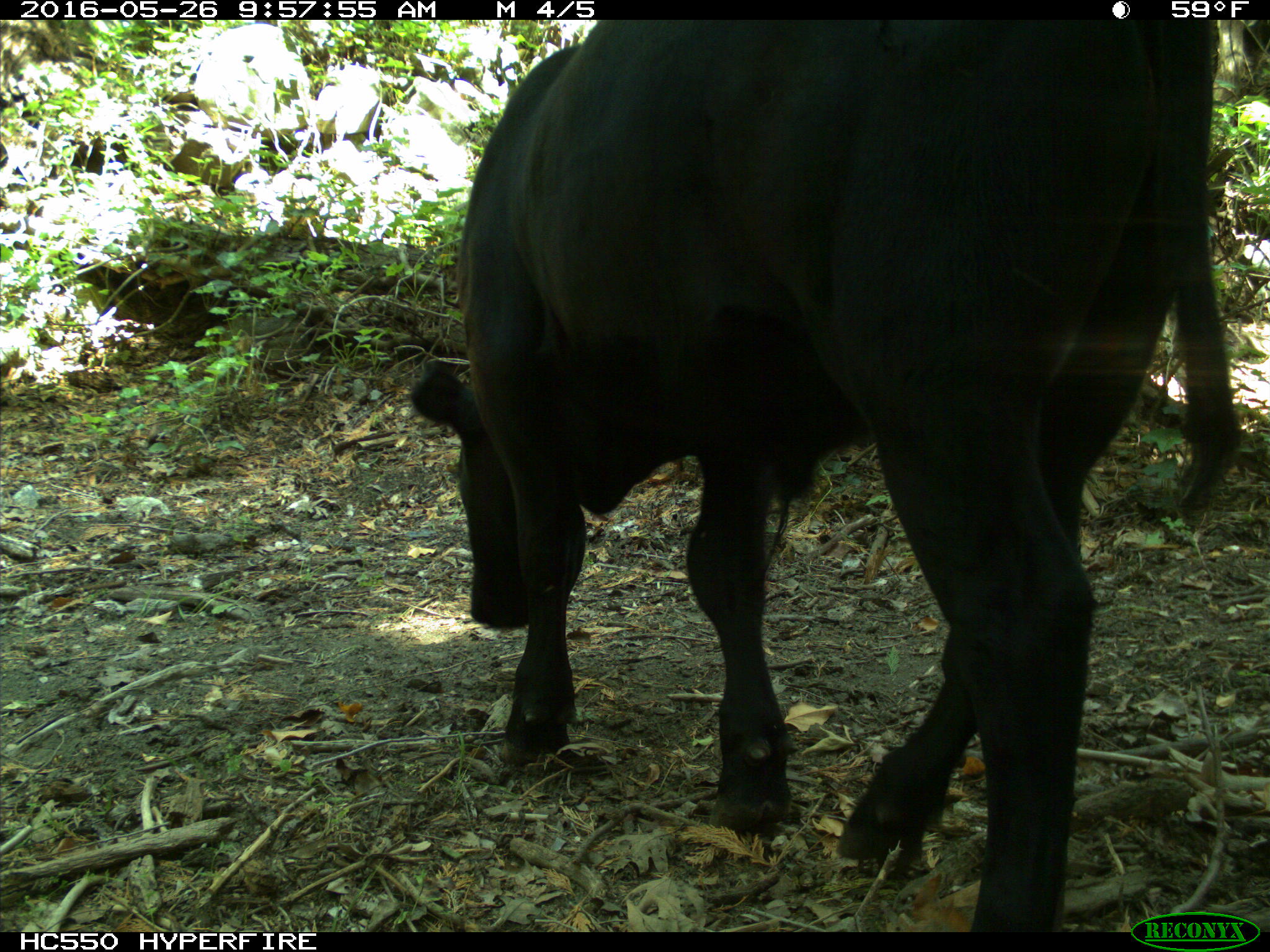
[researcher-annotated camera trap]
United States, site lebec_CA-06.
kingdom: Animalia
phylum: Chordata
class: Mammalia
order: Artiodactyla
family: Bovidae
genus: Bos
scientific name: Bos taurus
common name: domestic cow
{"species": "Bos taurus (domestic cow)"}